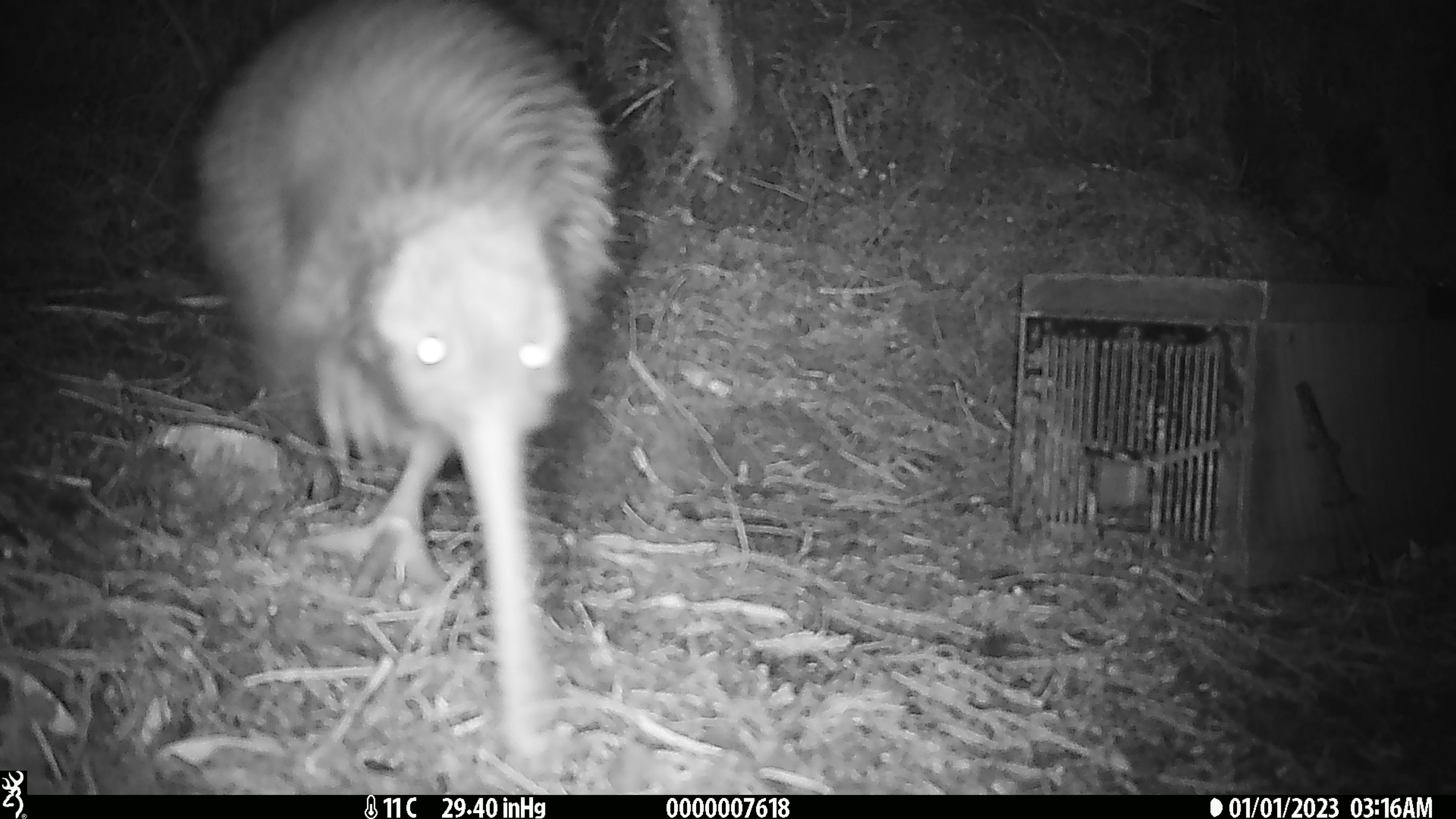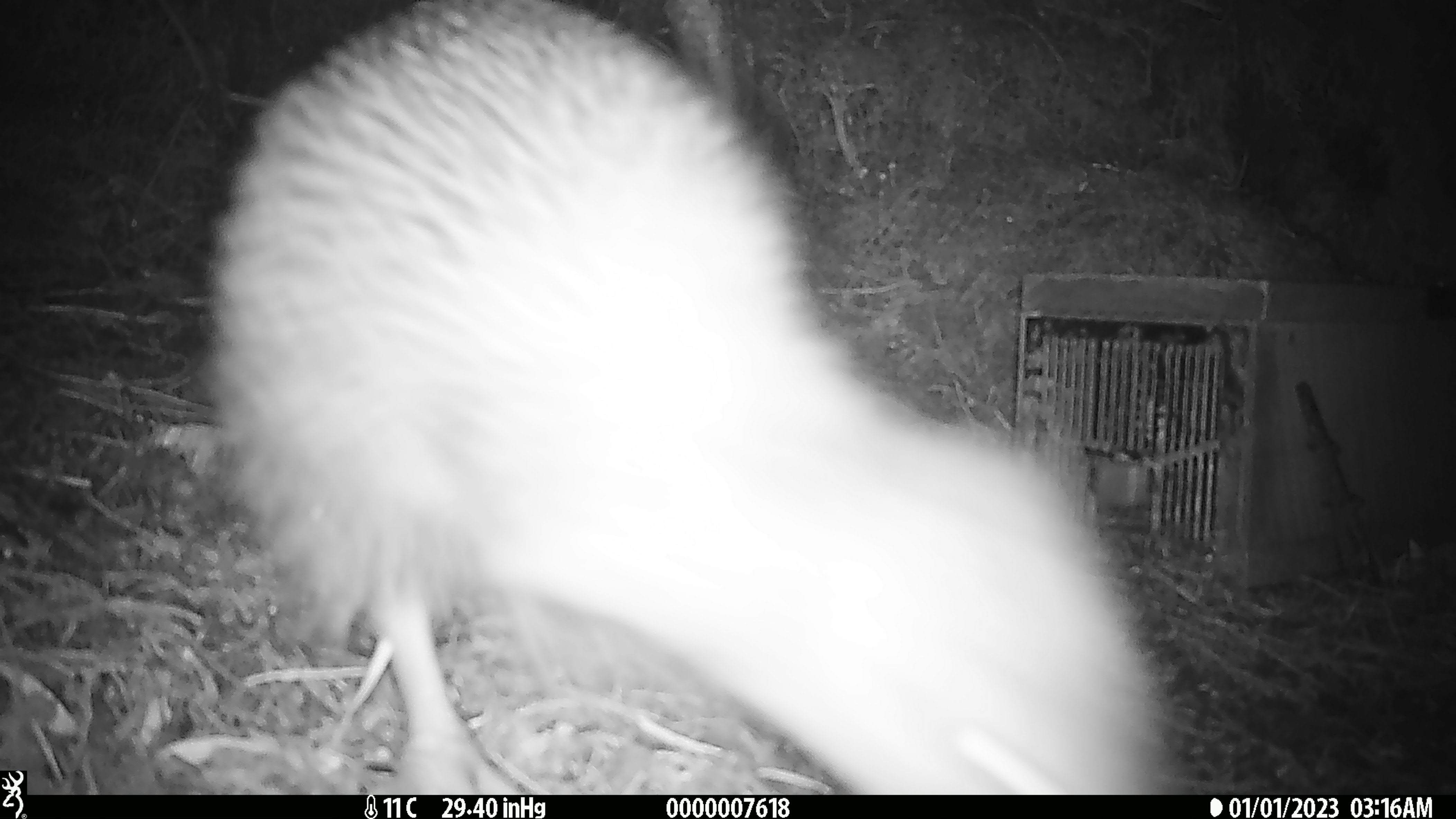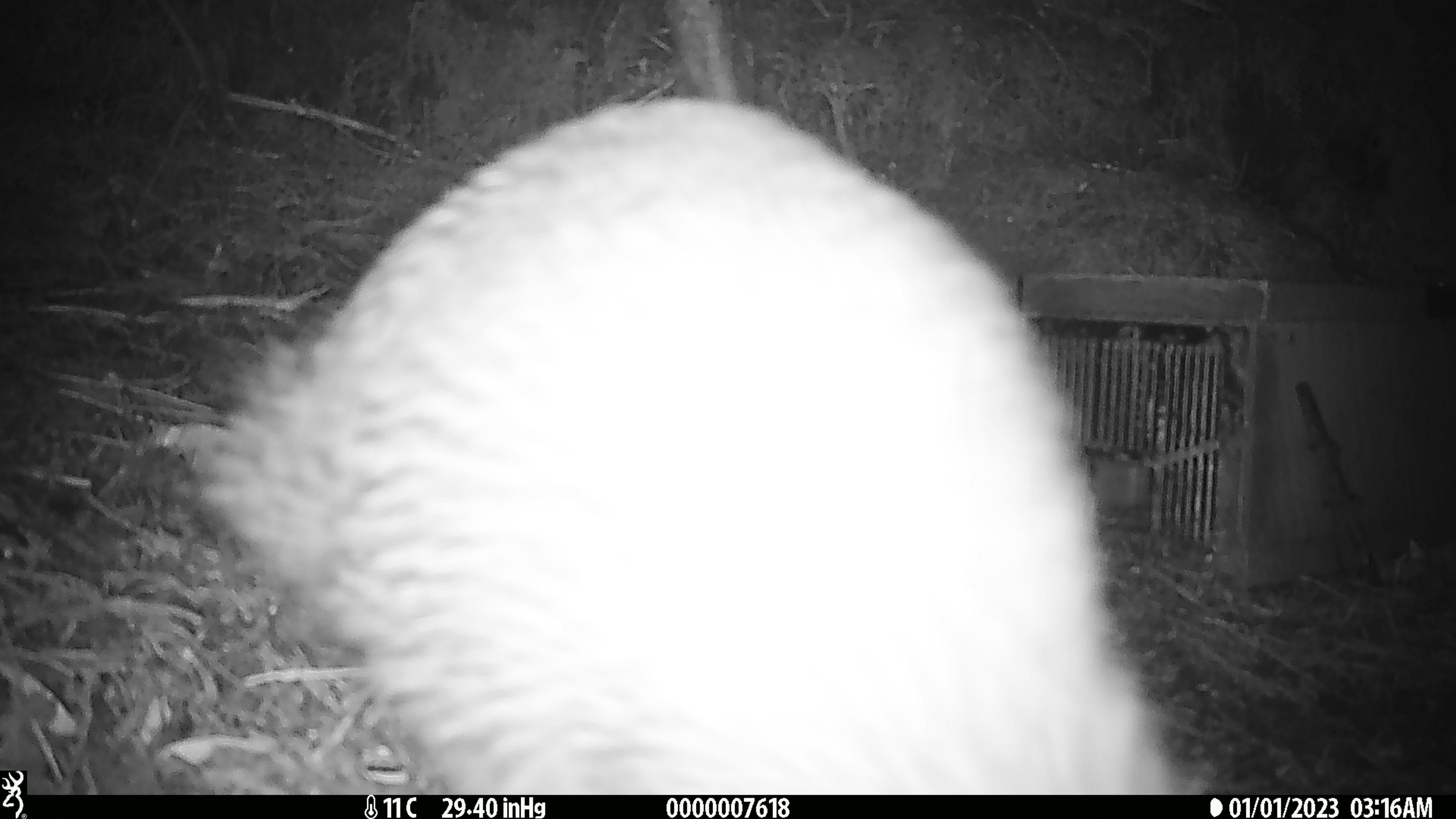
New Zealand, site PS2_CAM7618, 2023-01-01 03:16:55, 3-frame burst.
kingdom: Animalia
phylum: Chordata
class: Aves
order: Apterygiformes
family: Apterygidae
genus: Apteryx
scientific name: Apteryx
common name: kiwi